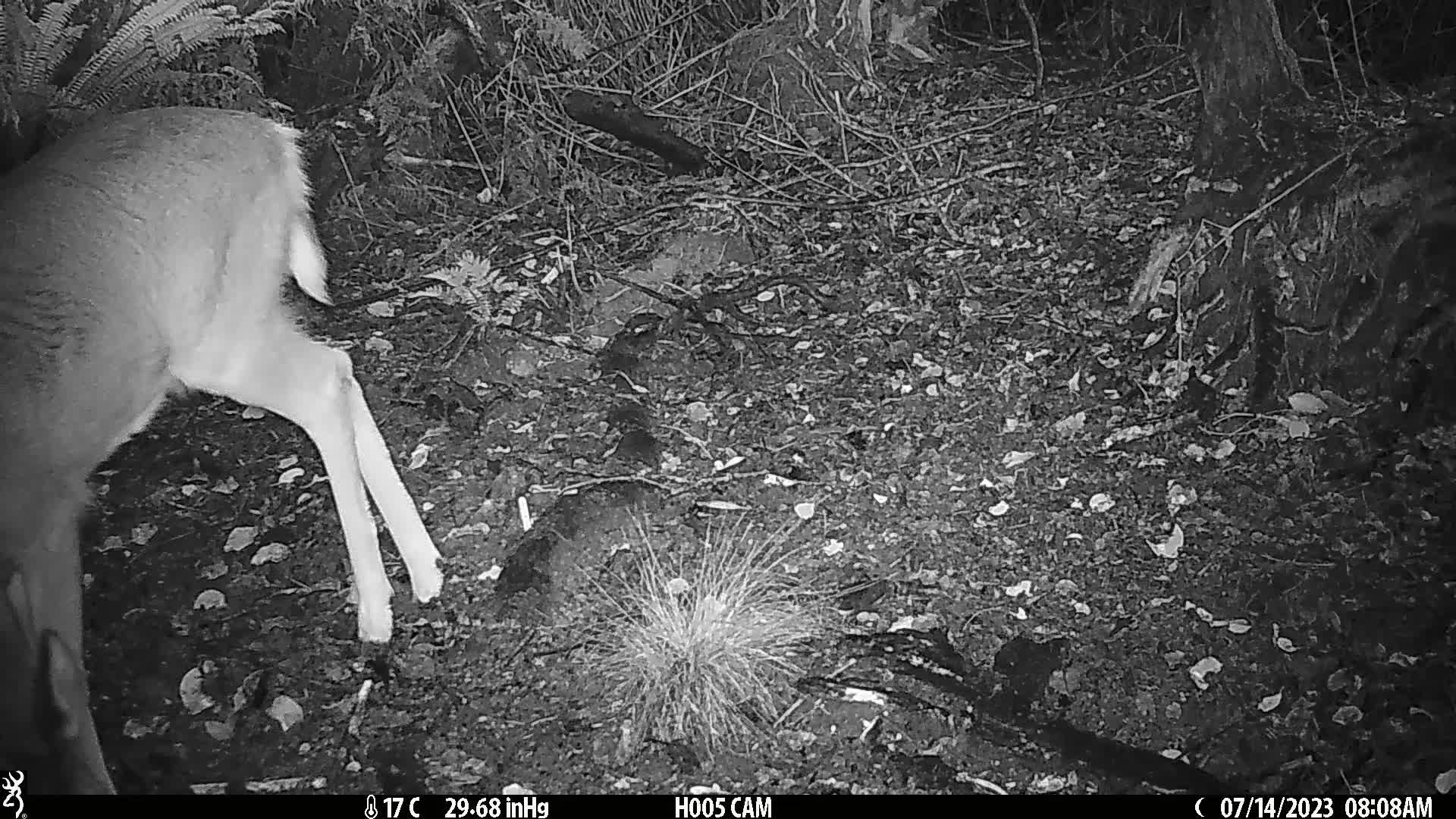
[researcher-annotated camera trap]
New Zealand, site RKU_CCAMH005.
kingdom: Animalia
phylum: Chordata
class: Mammalia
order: Artiodactyla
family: Cervidae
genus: Odocoileus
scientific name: Odocoileus virginianus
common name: white-tailed deer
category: white tailed deer